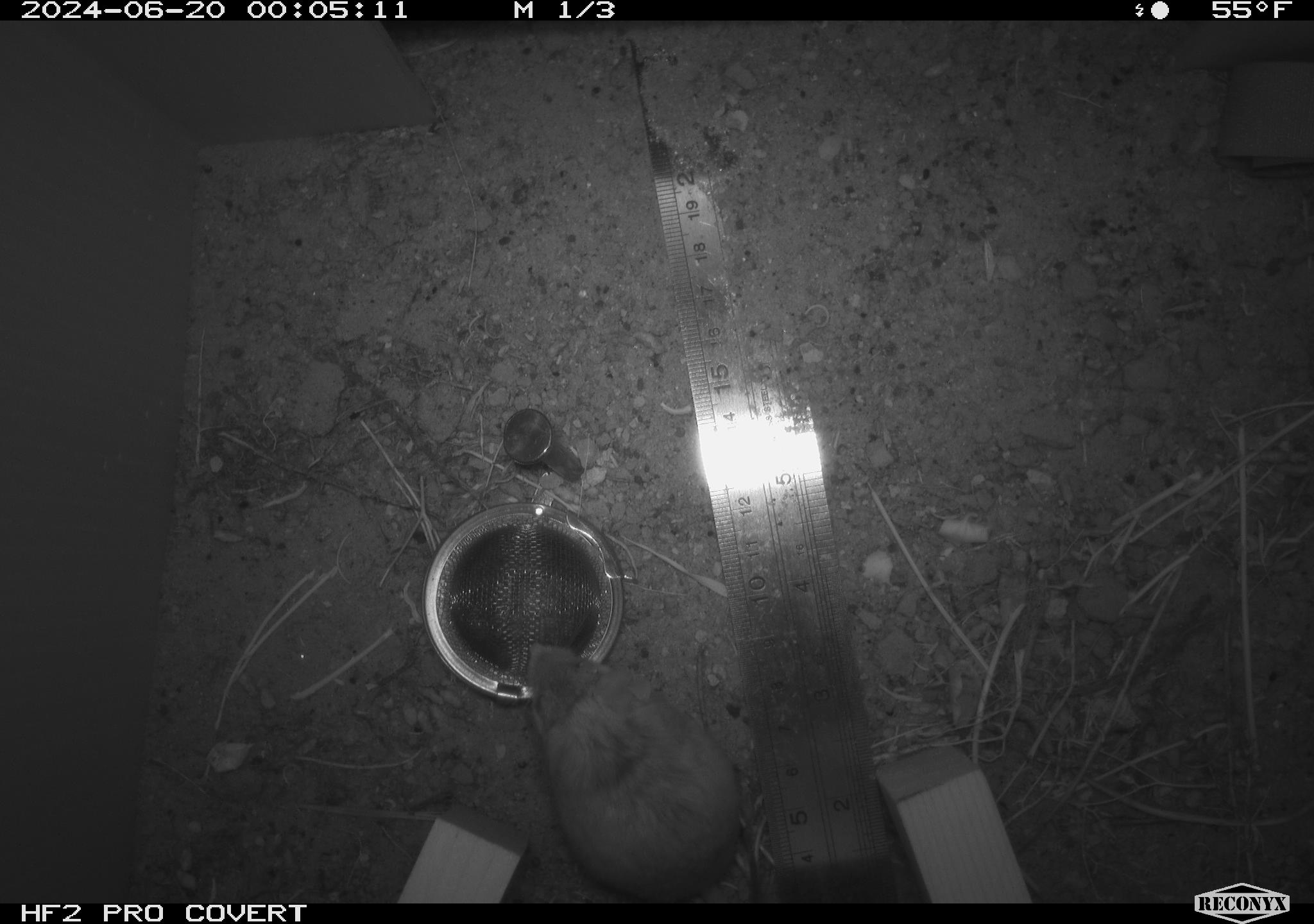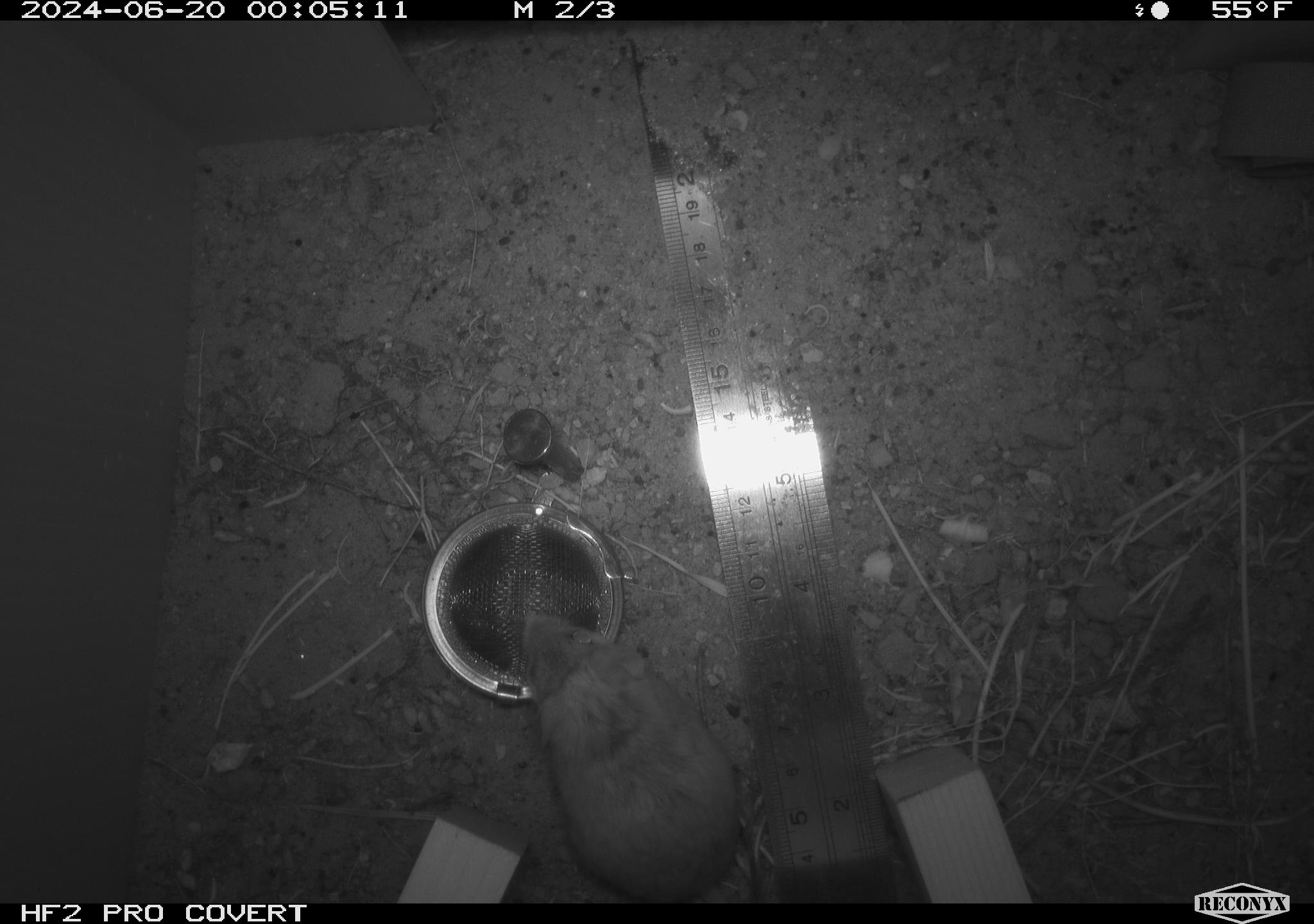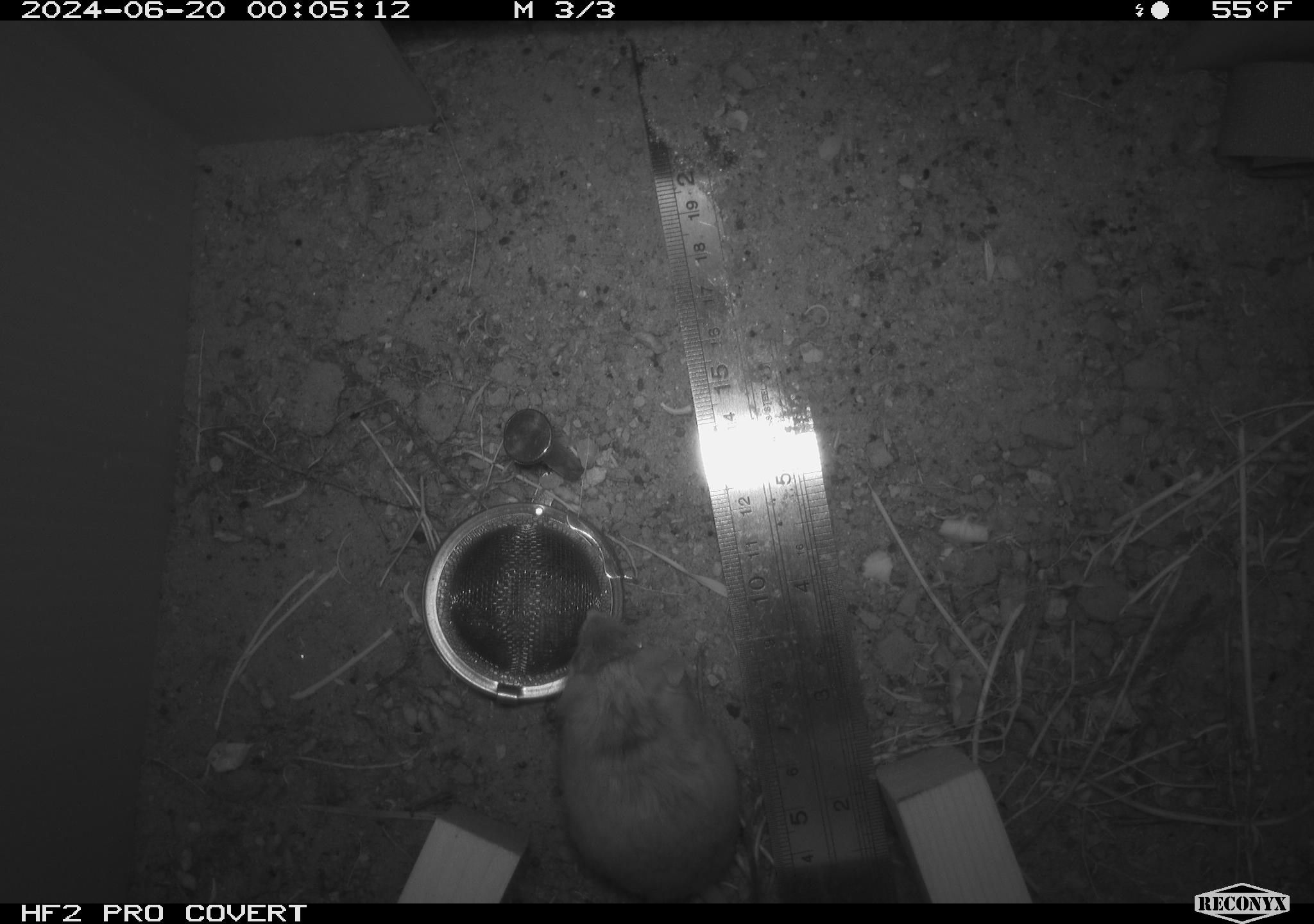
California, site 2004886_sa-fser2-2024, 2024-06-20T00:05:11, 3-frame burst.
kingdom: Animalia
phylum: Chordata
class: Mammalia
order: Rodentia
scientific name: Rodentia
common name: rodent